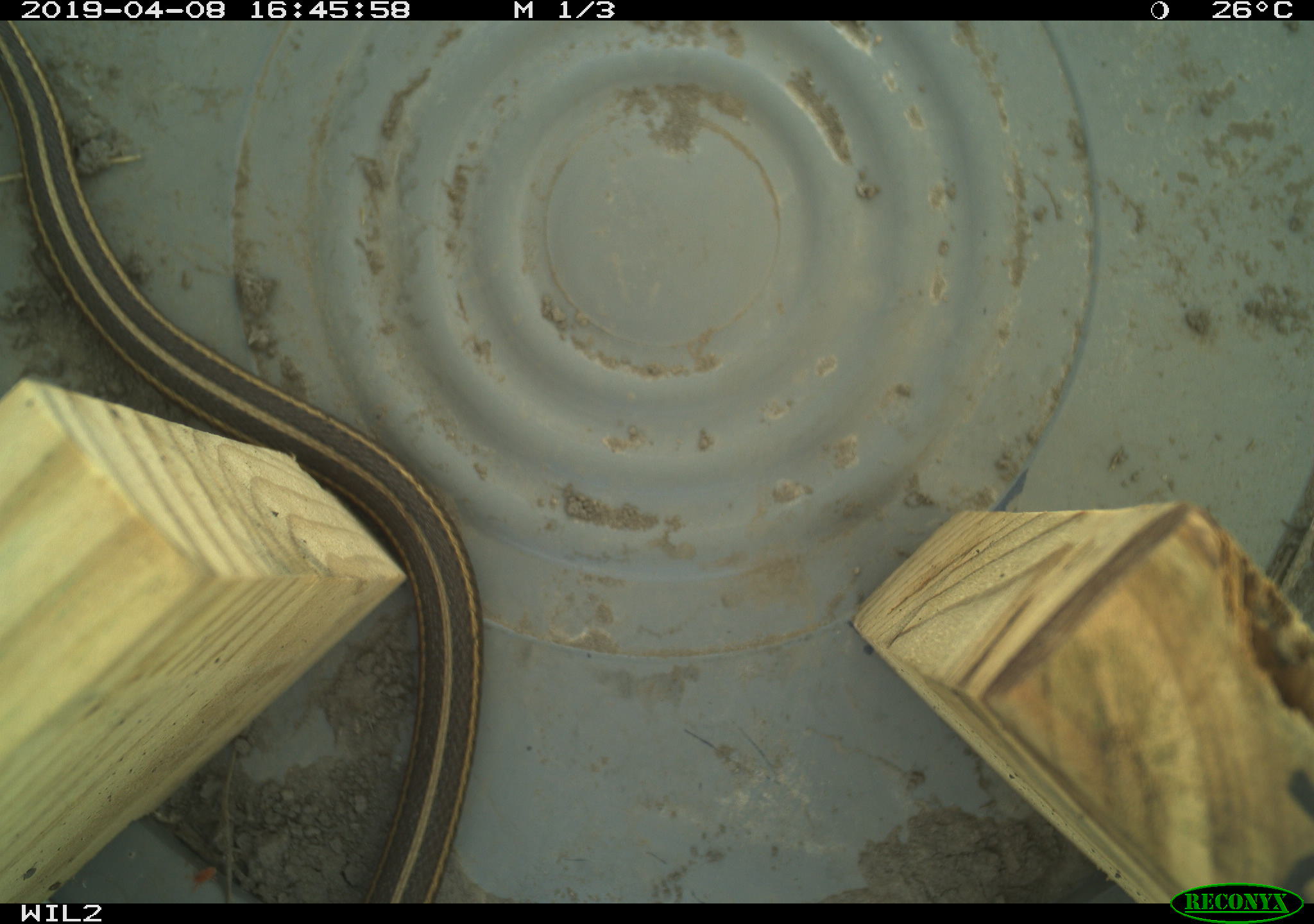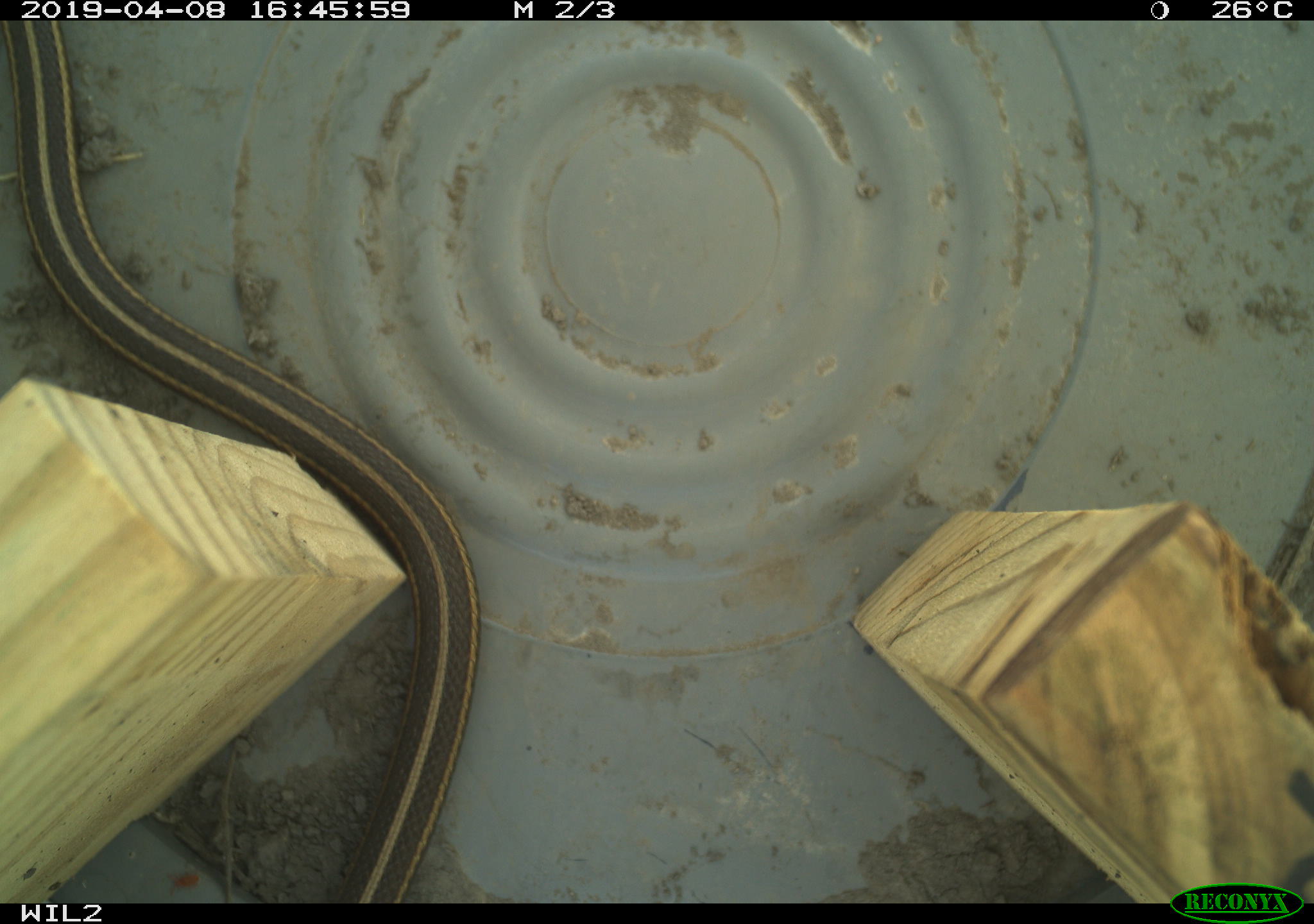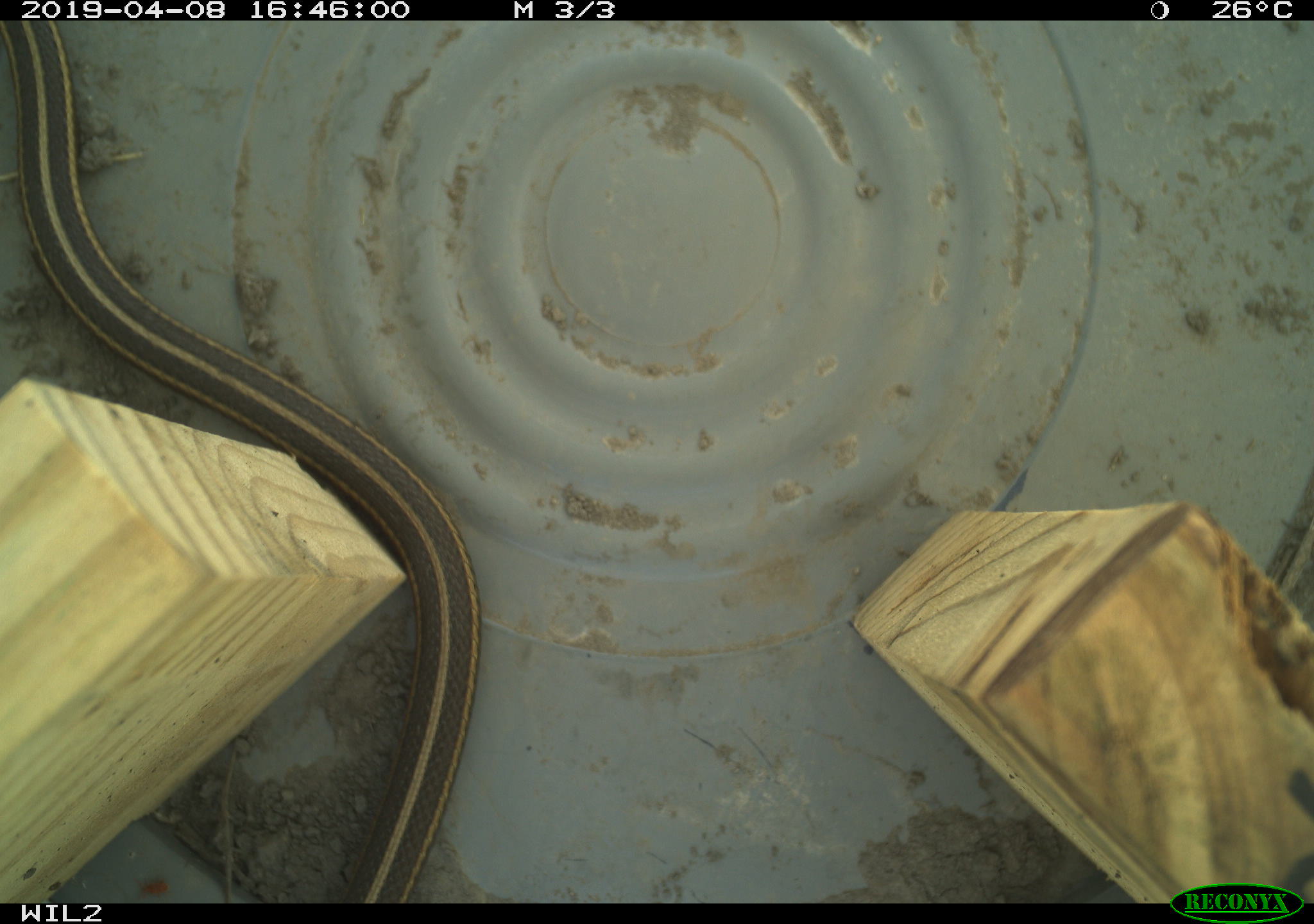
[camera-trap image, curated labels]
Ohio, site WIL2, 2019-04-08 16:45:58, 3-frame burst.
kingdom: Animalia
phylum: Chordata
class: Reptilia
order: Squamata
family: Colubridae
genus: Thamnophis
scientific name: Thamnophis butleri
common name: butler's gartersnake